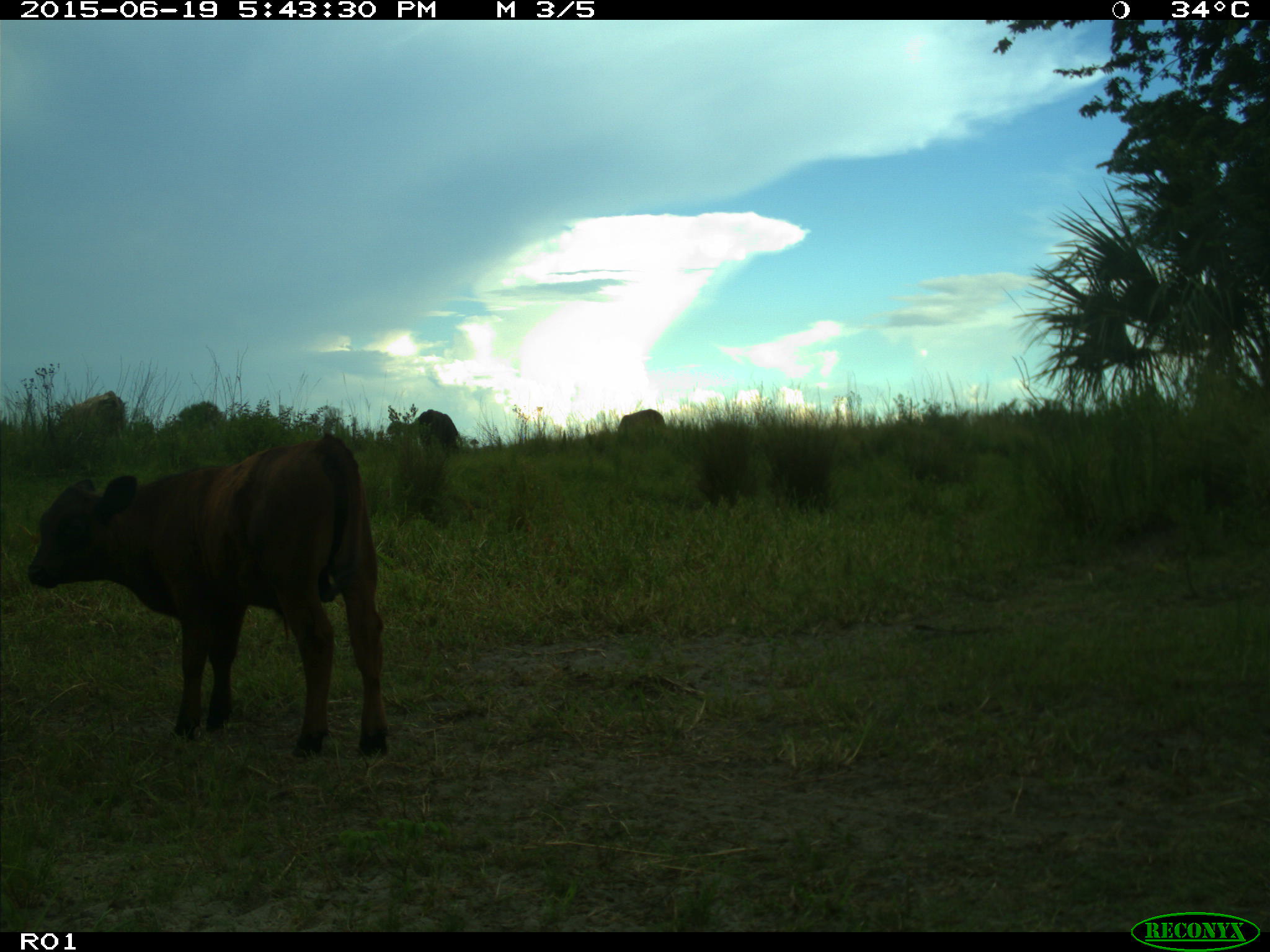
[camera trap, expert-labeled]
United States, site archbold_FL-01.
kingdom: Animalia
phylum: Chordata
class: Mammalia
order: Artiodactyla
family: Bovidae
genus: Bos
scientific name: Bos taurus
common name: domestic cow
Bos taurus (domestic cow).